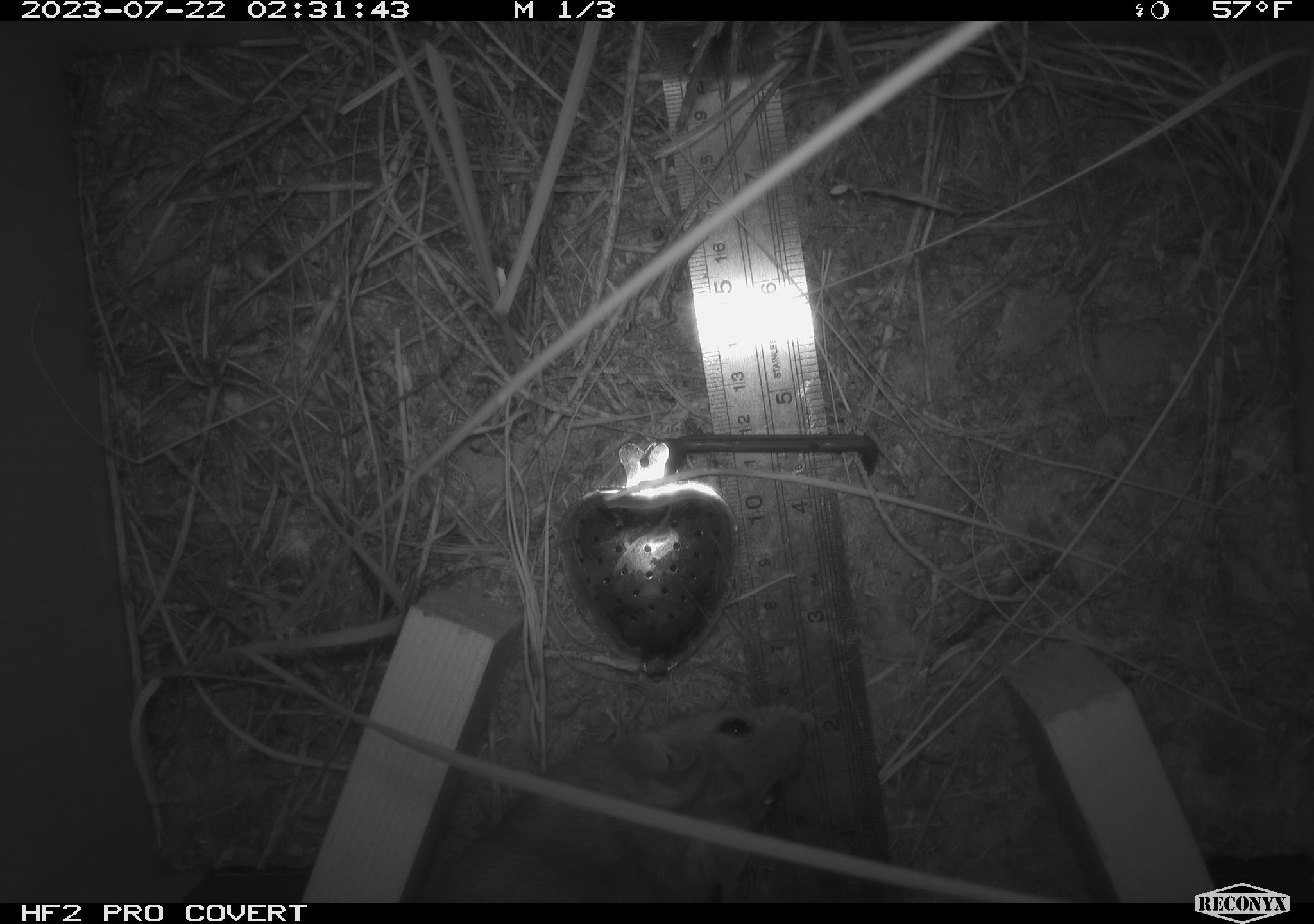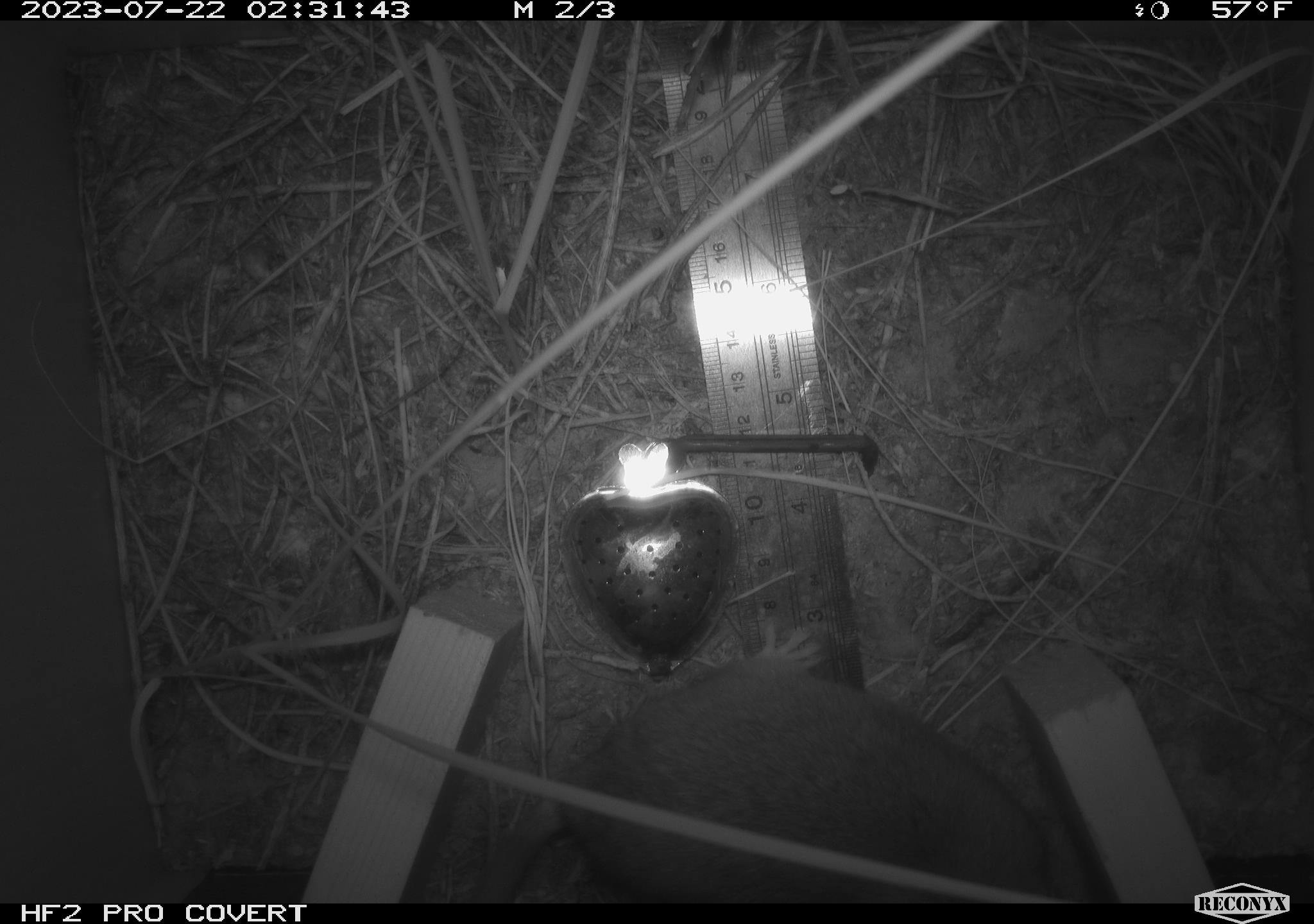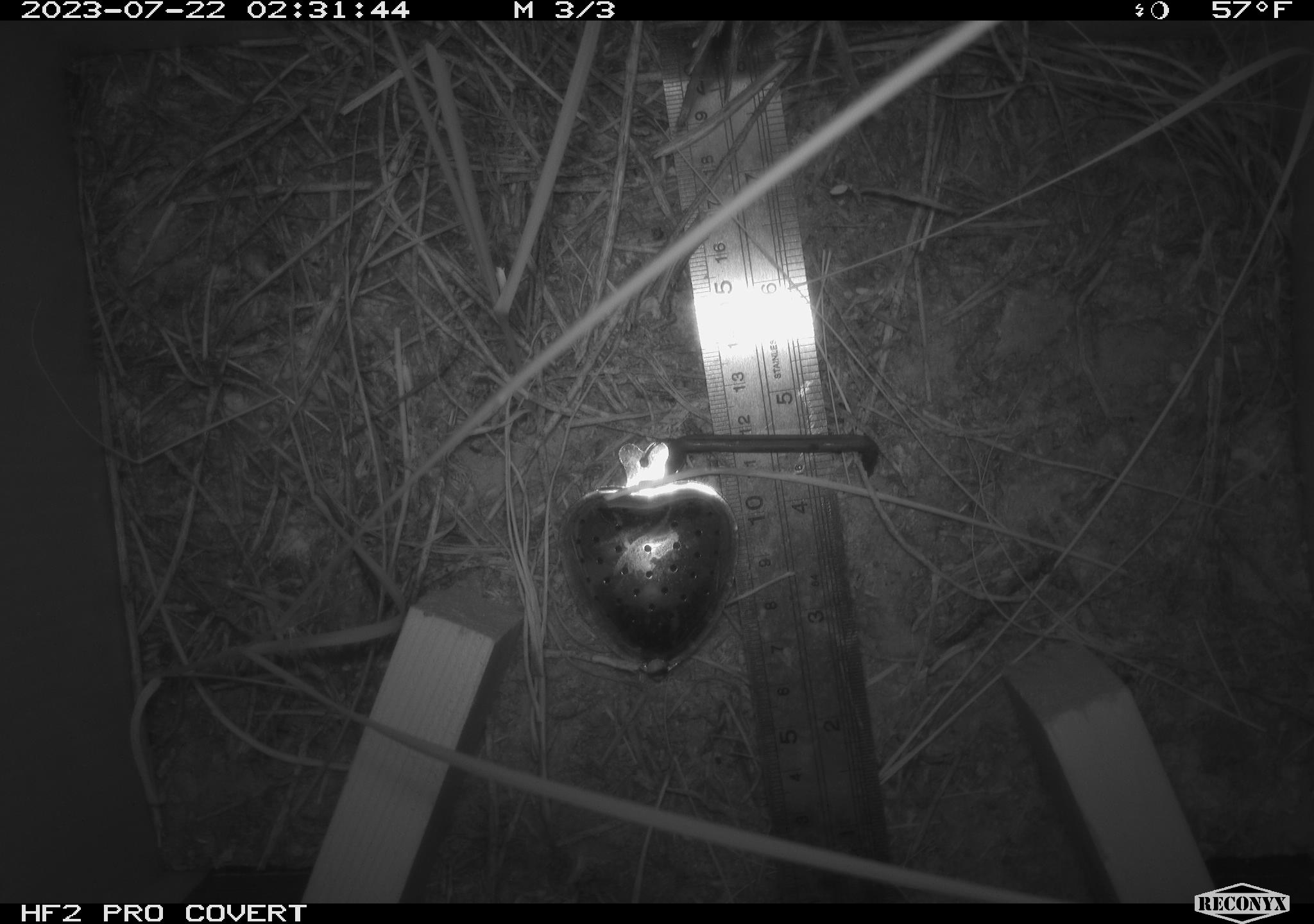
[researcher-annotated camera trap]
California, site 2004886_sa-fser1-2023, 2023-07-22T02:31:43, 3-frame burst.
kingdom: Animalia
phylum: Chordata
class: Mammalia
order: Rodentia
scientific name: Rodentia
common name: mouse species